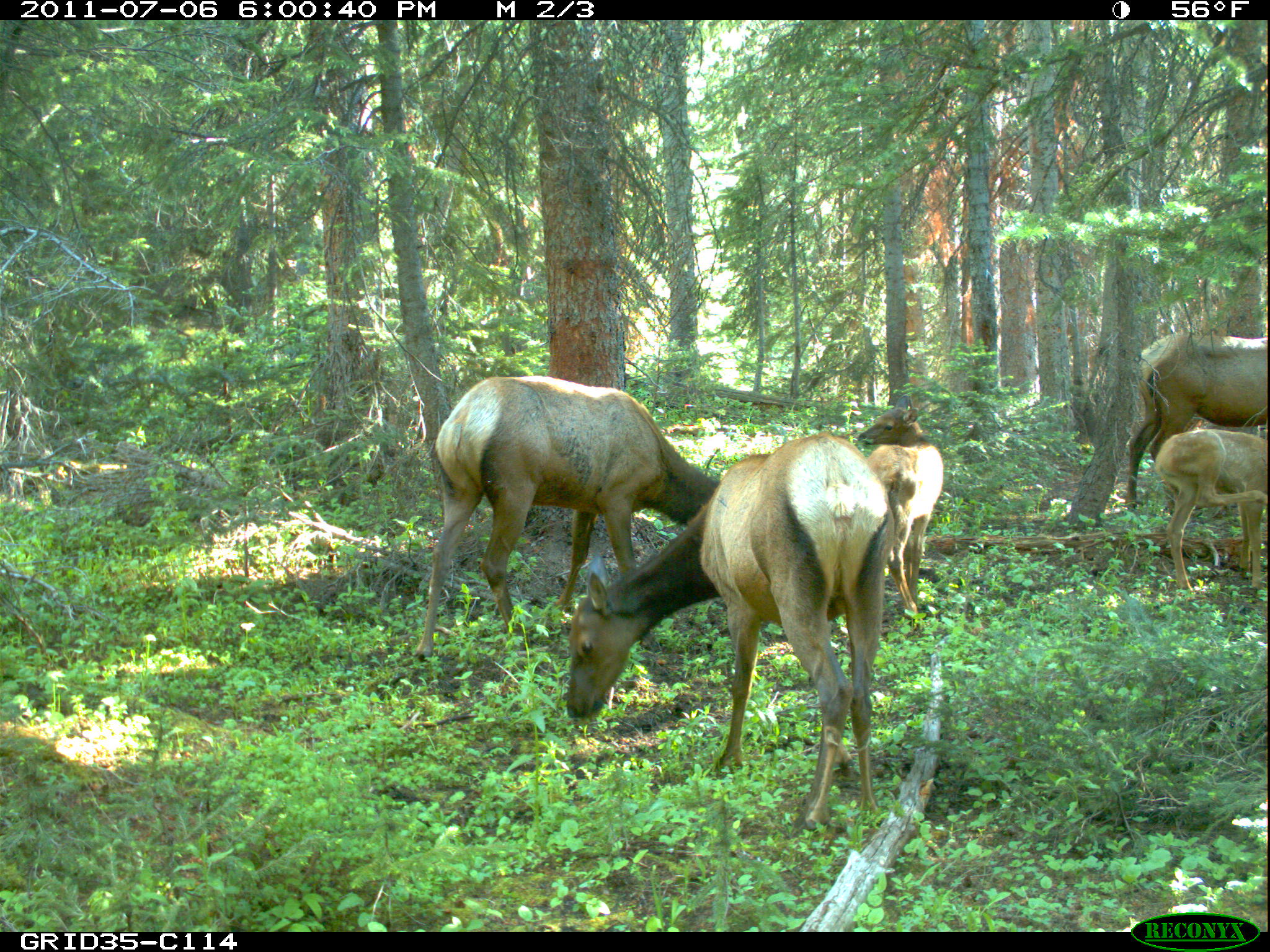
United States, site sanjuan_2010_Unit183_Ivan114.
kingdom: Animalia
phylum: Chordata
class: Mammalia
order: Artiodactyla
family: Cervidae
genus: Cervus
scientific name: Cervus elaphus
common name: red deer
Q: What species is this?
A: Cervus elaphus (red deer).